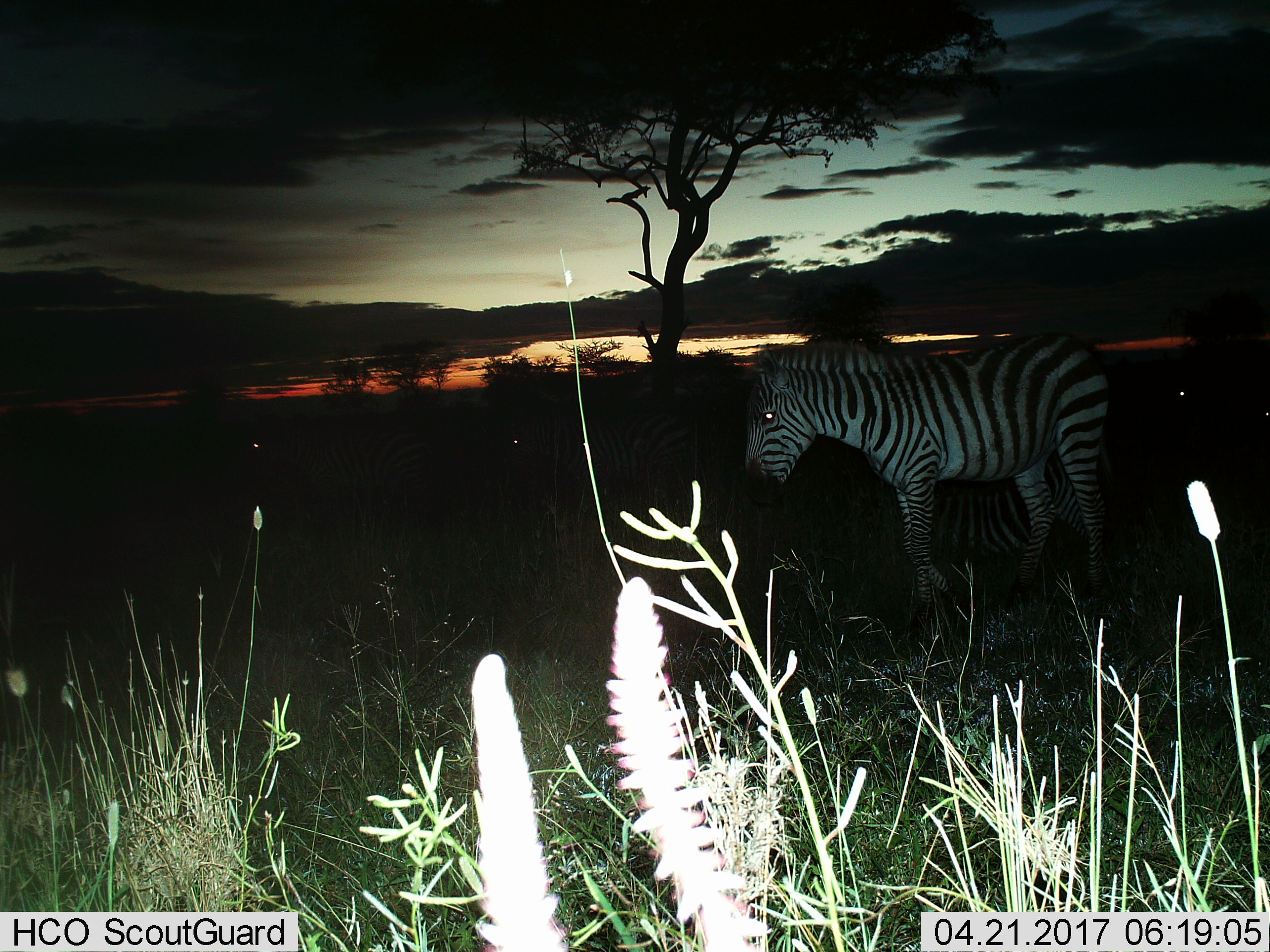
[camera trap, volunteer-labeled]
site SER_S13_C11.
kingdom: Animalia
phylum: Chordata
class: Mammalia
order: Perissodactyla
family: Equidae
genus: Equus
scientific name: Equus quagga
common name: plains zebra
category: zebraplains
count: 5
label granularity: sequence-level